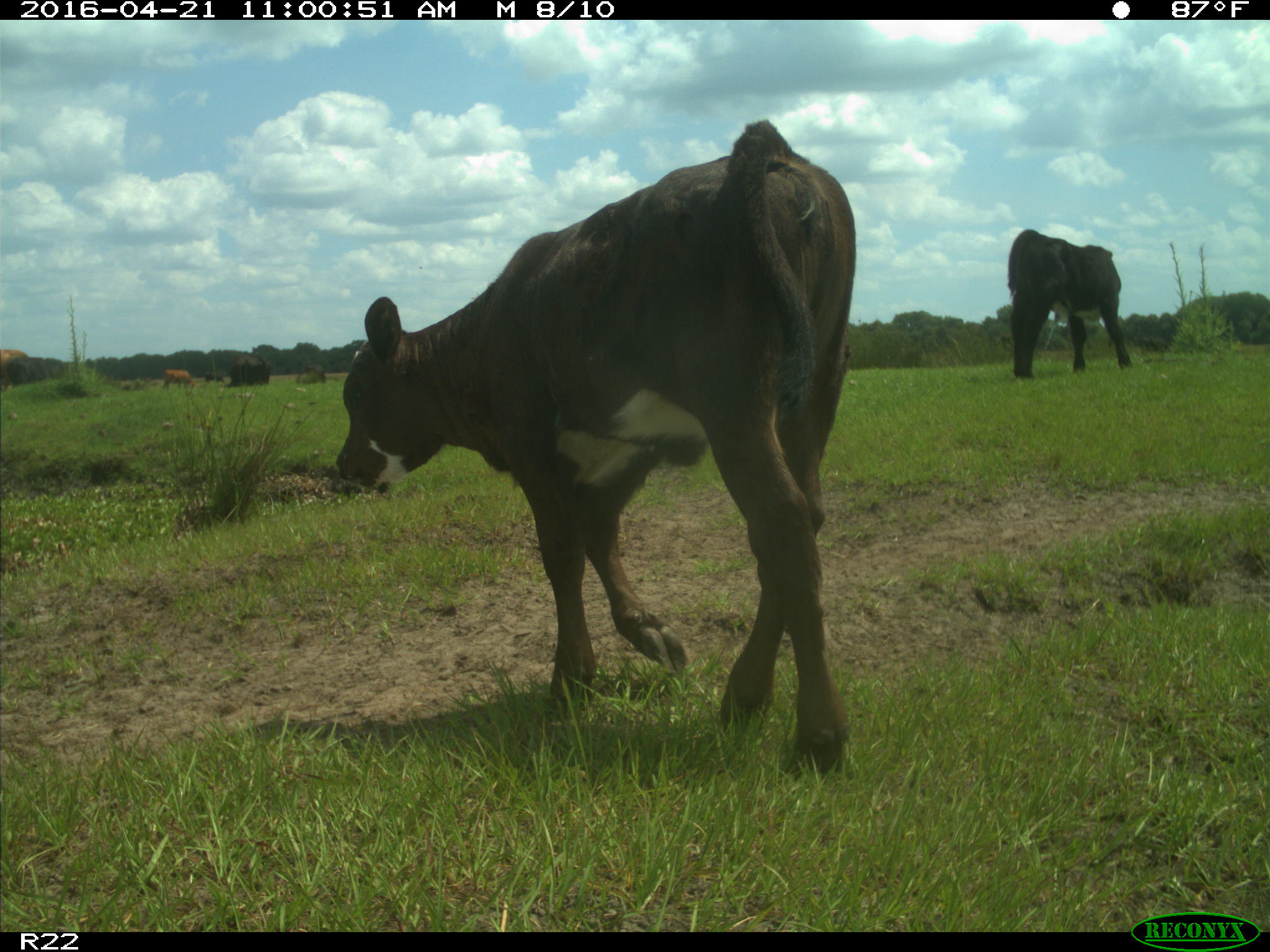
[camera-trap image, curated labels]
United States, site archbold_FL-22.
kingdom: Animalia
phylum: Chordata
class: Mammalia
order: Artiodactyla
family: Bovidae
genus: Bos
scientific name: Bos taurus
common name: domestic cow